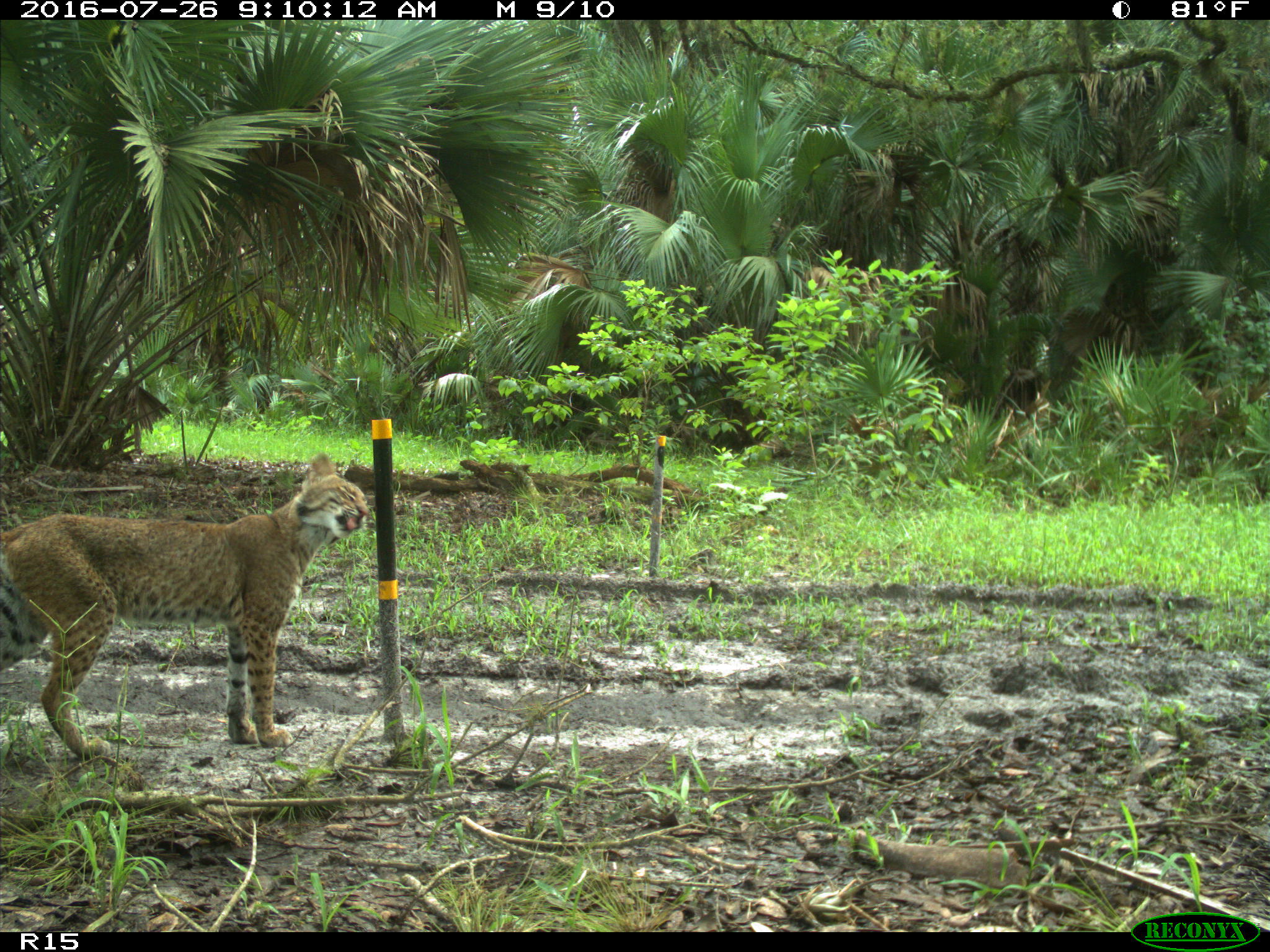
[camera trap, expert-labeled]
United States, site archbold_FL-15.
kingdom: Animalia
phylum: Chordata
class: Mammalia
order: Carnivora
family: Felidae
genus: Lynx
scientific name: Lynx rufus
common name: bobcat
Lynx rufus (bobcat).